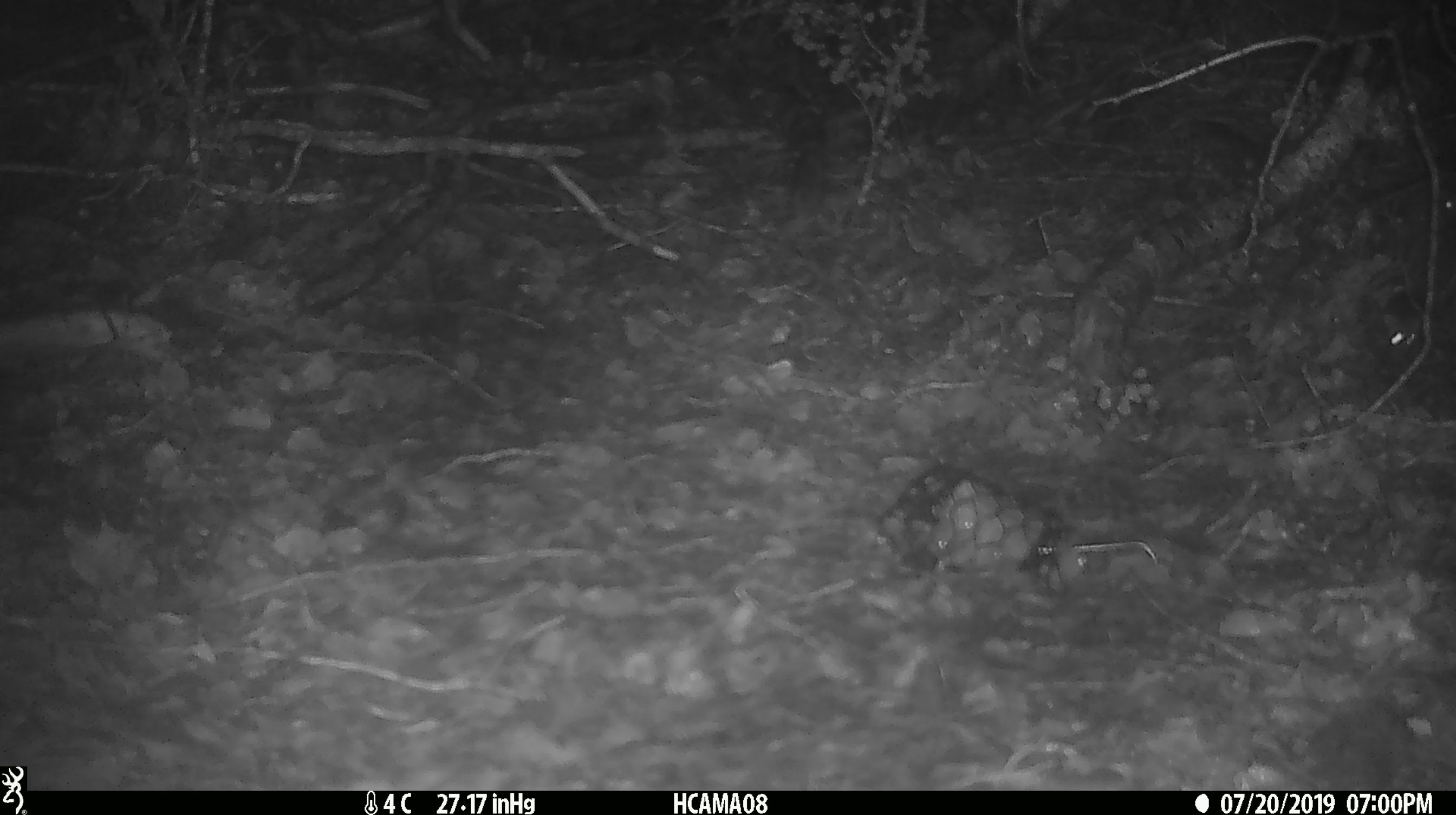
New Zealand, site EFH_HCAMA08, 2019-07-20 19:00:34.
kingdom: Animalia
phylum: Chordata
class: Mammalia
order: Rodentia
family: Muridae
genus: Mus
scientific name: Mus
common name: mouse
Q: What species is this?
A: Mouse (Mus).